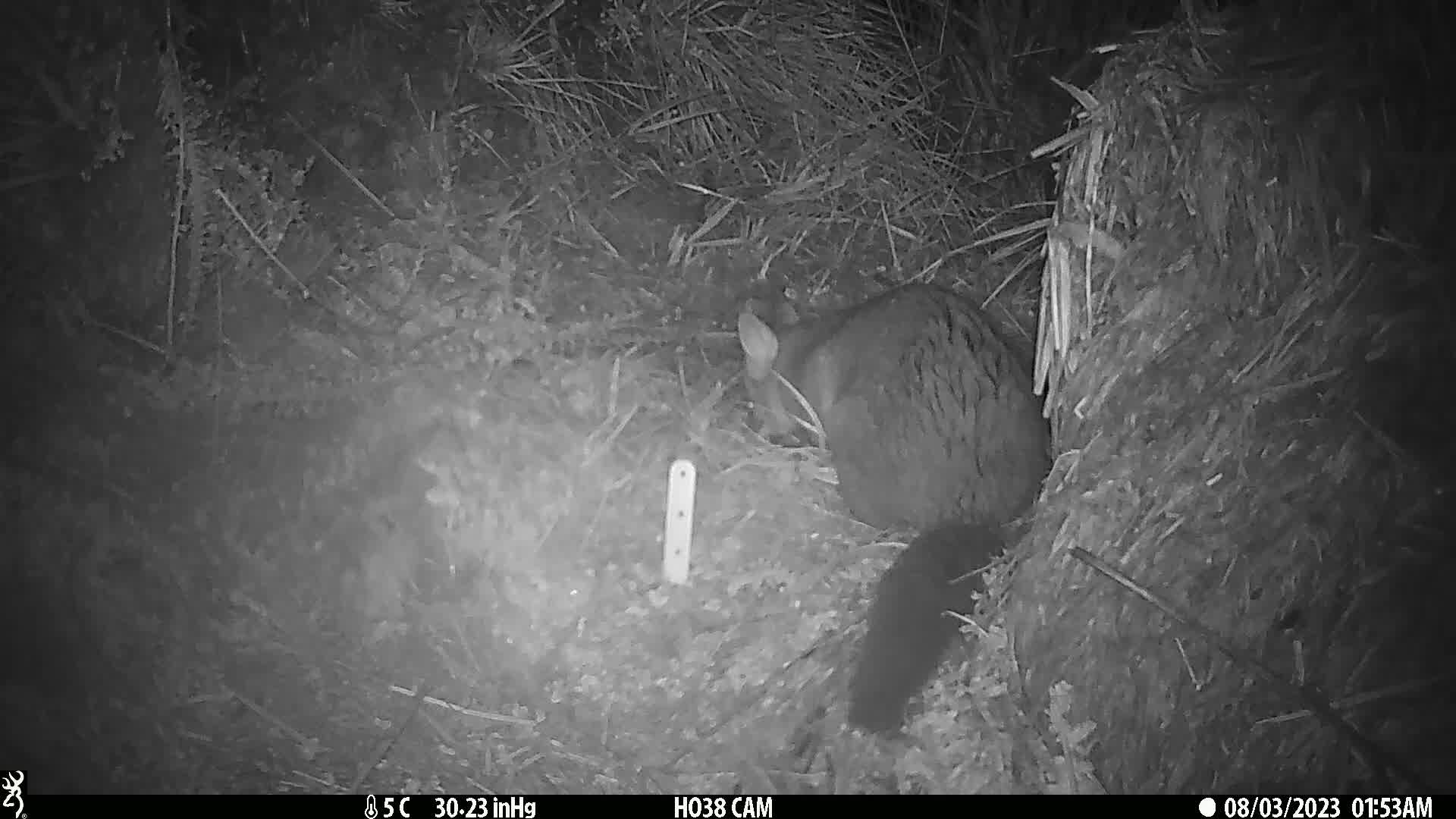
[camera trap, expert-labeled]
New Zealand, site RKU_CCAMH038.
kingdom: Animalia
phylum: Chordata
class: Mammalia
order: Diprotodontia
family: Phalangeridae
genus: Trichosurus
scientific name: Trichosurus vulpecula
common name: common brushtail possum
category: possum